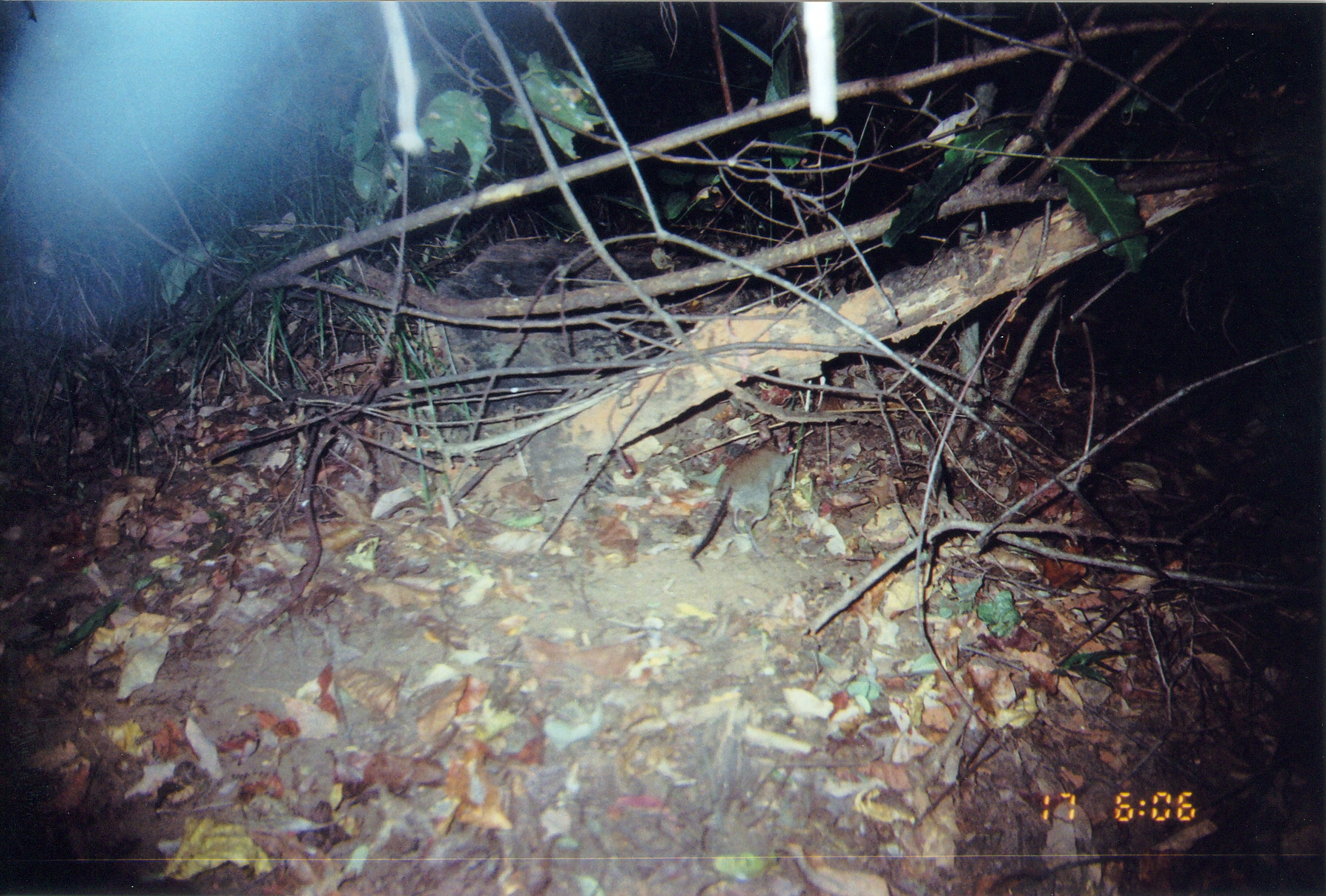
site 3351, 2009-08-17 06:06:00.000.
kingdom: Animalia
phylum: Chordata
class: Mammalia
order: Macroscelidea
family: Macroscelididae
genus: Petrodromus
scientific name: Petrodromus tetradactylus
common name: four-toed sengi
Petrodromus tetradactylus (four-toed sengi), count 1.